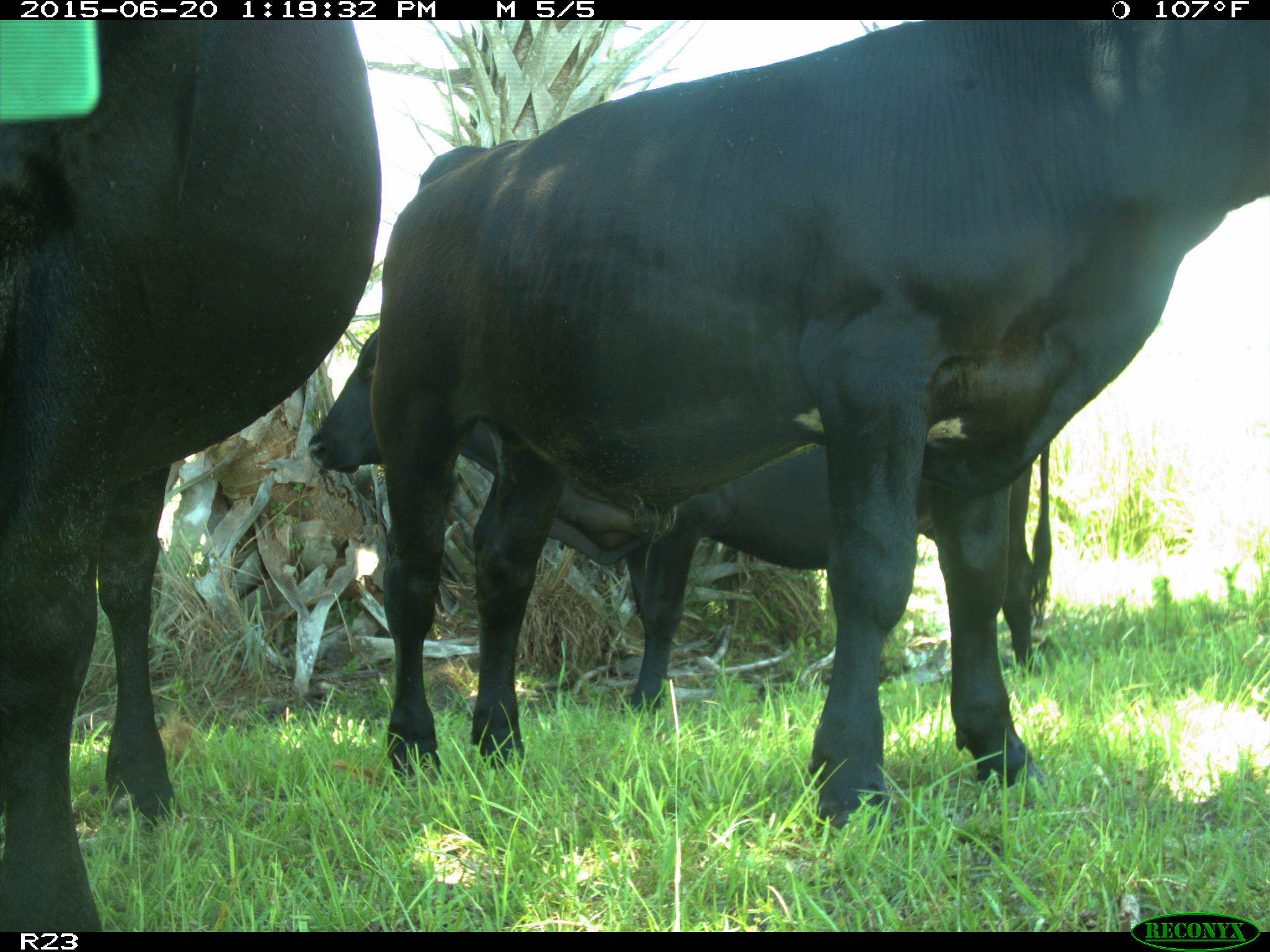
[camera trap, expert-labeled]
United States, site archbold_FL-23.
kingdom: Animalia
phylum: Chordata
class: Mammalia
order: Artiodactyla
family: Bovidae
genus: Bos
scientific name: Bos taurus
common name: domestic cow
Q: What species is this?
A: Bos taurus (domestic cow).